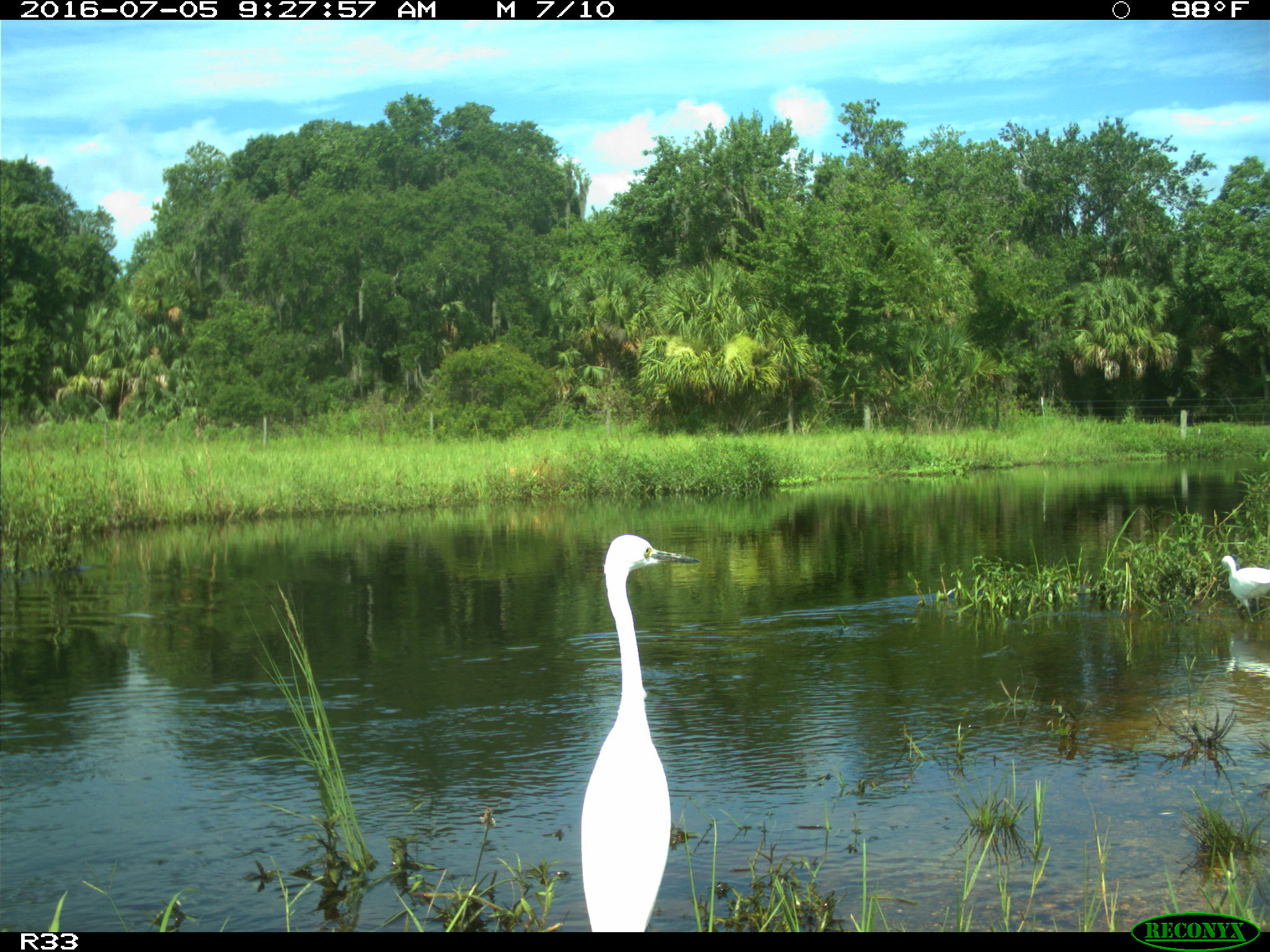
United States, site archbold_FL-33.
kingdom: Animalia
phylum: Chordata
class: Aves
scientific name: Aves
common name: birds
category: unidentified bird